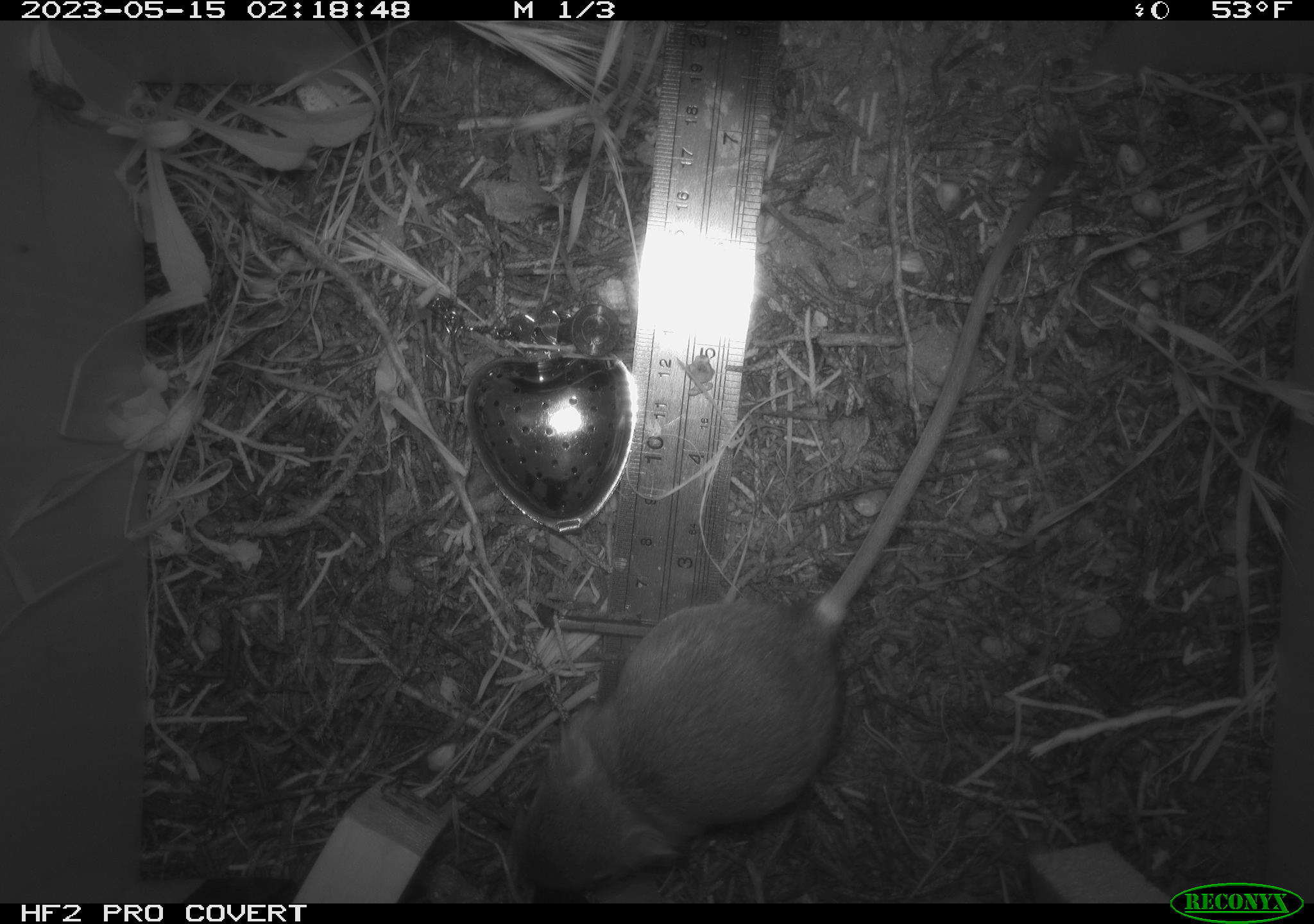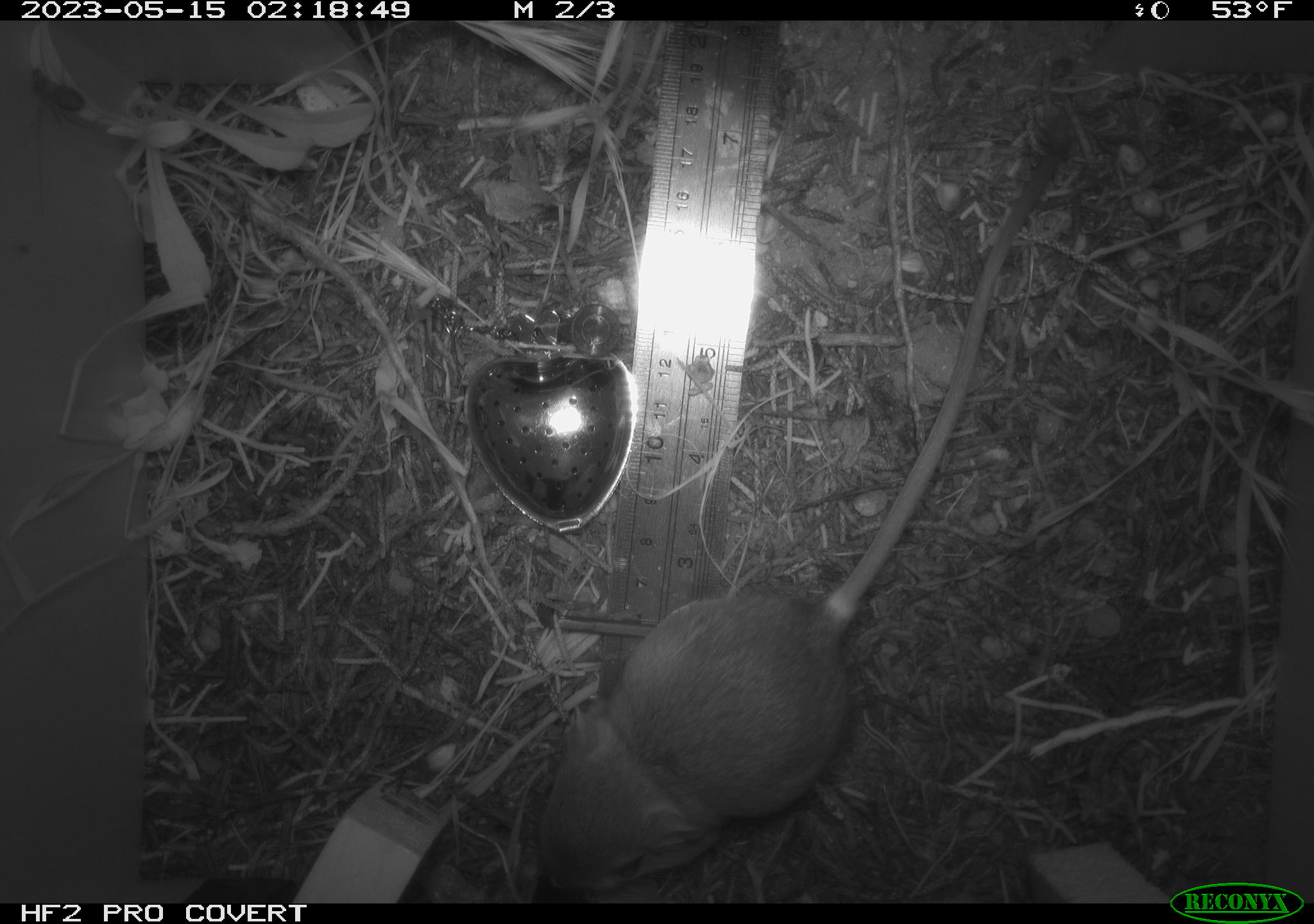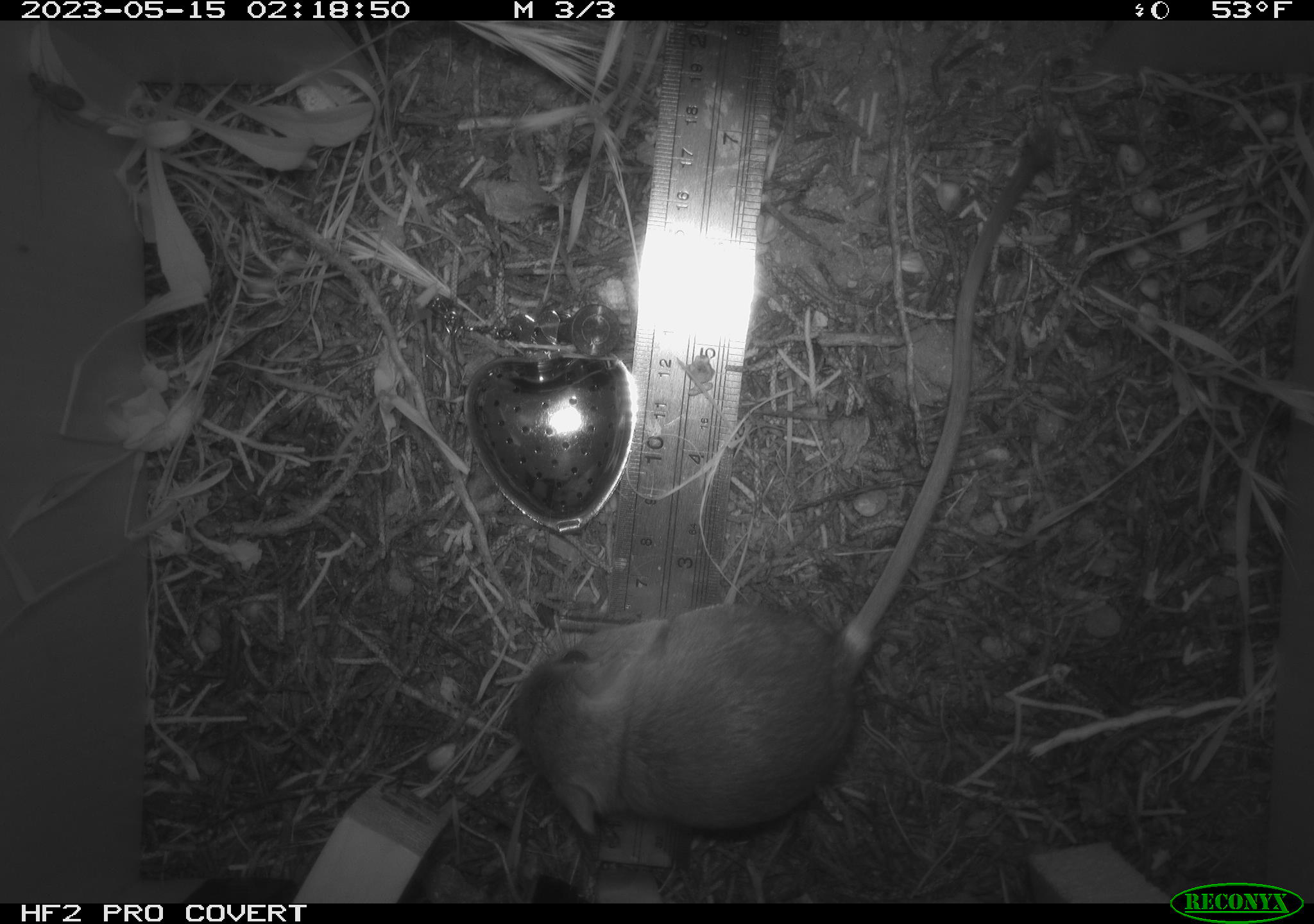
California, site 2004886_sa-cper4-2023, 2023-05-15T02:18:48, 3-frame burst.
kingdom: Animalia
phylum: Chordata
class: Mammalia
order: Rodentia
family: Heteromyidae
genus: Dipodomys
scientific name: Dipodomys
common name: kangaroo rats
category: dipodomys species